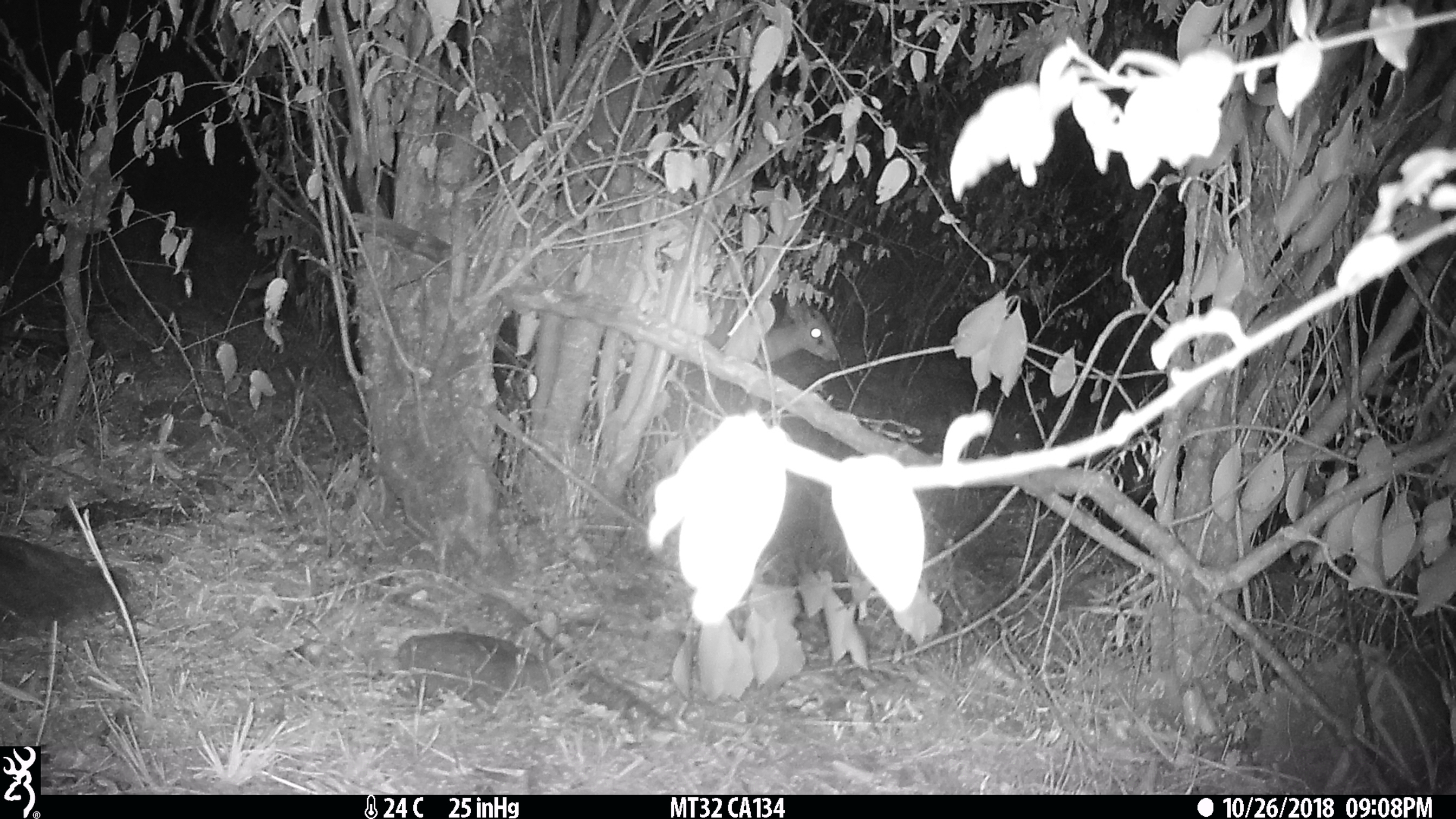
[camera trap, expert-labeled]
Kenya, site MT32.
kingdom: Animalia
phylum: Chordata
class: Mammalia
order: Artiodactyla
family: Bovidae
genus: Madoqua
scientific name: Madoqua kirkii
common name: kirk's dik-dik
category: dikdik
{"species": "dikdik (kirk's dik-dik) (Madoqua kirkii)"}